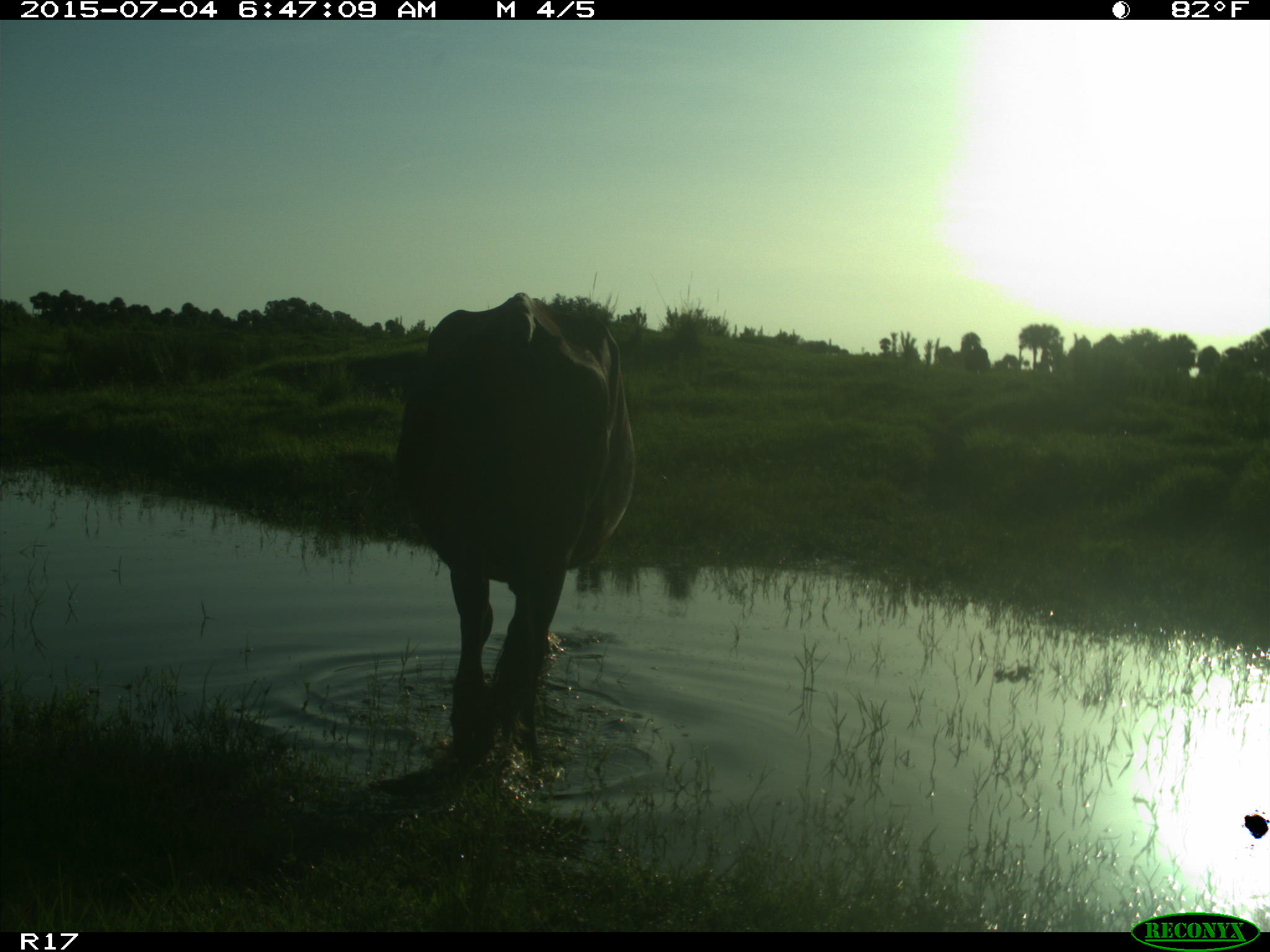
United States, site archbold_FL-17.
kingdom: Animalia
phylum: Chordata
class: Mammalia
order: Artiodactyla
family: Bovidae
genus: Bos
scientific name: Bos taurus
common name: domestic cow